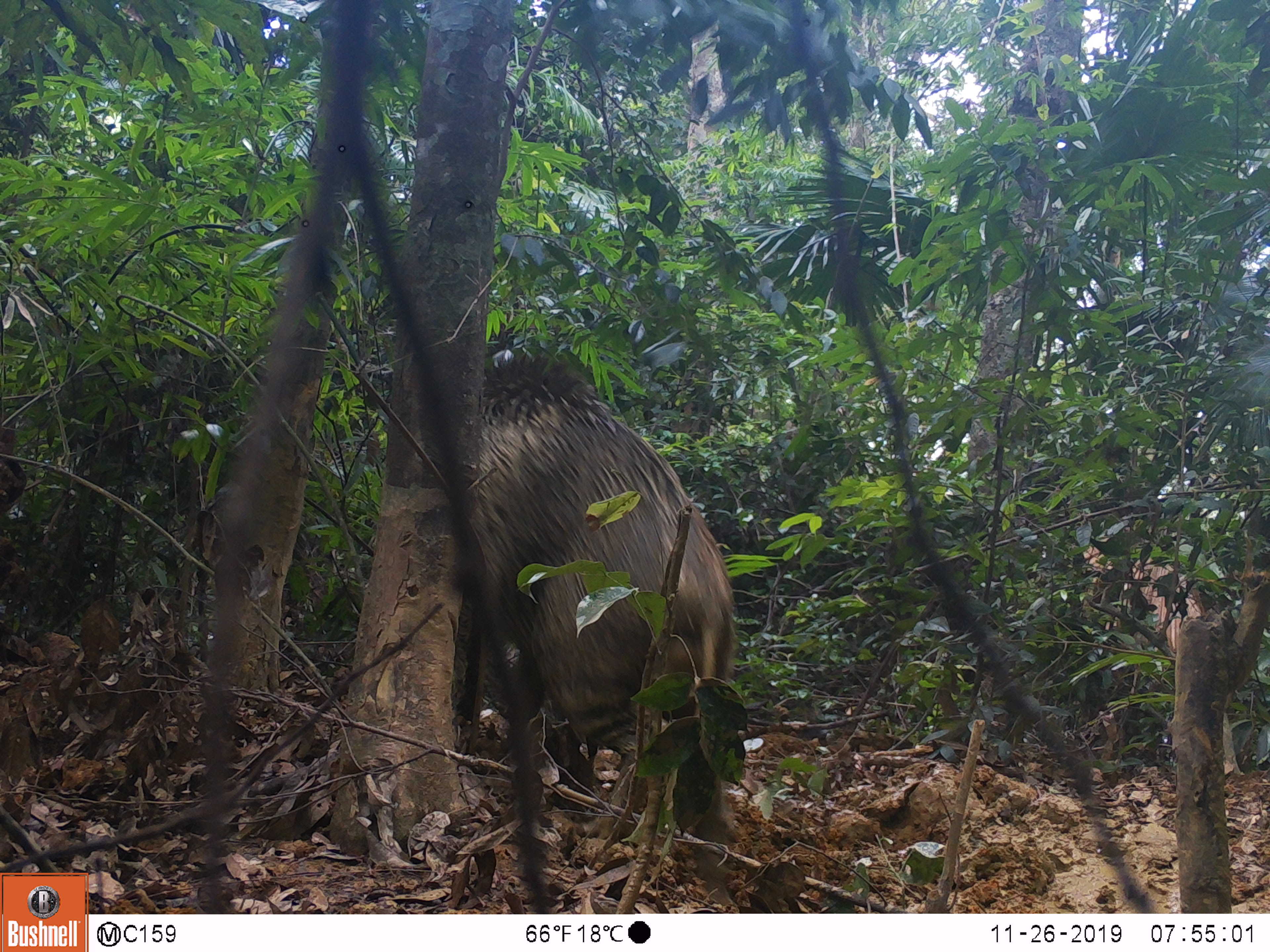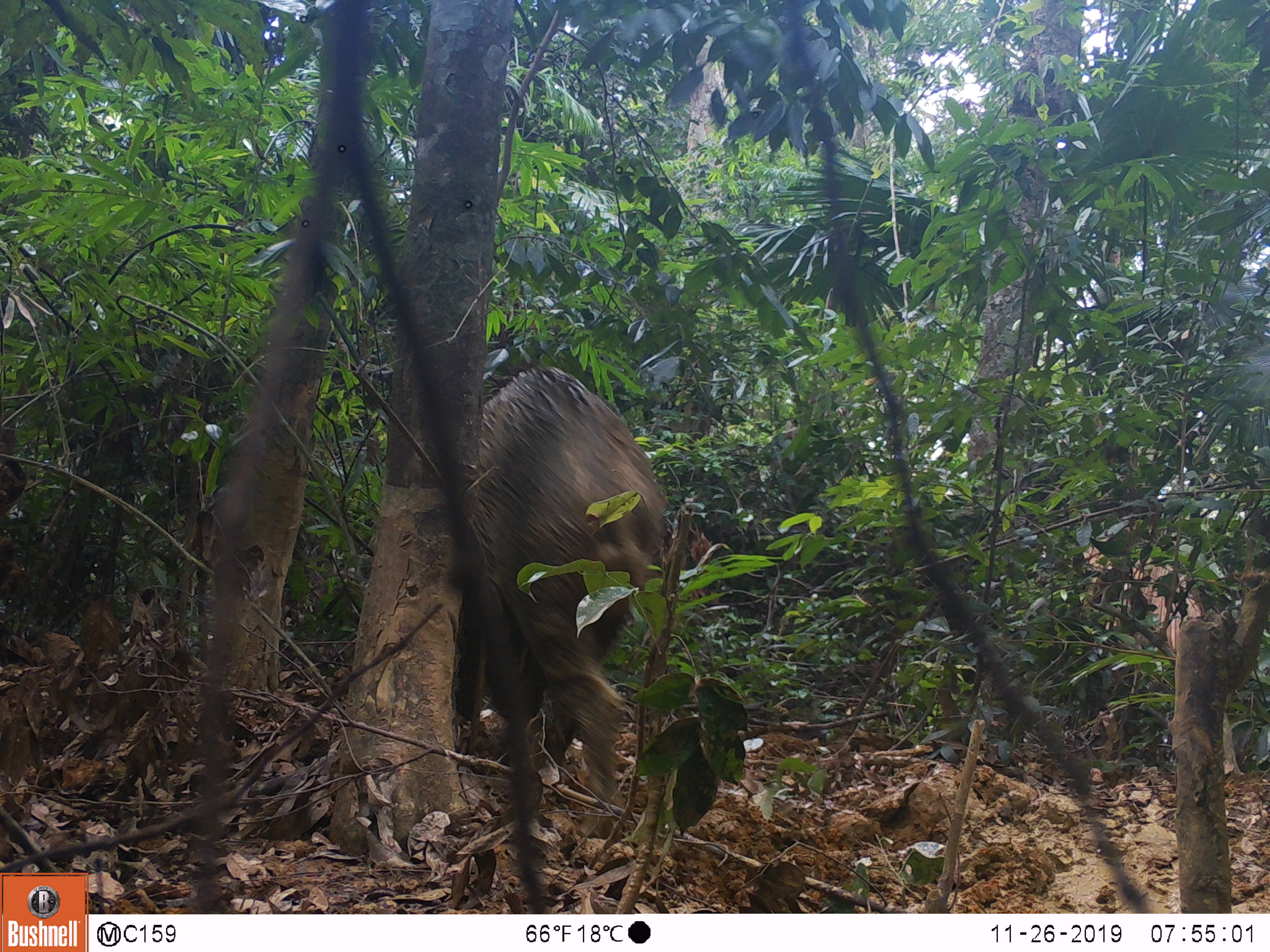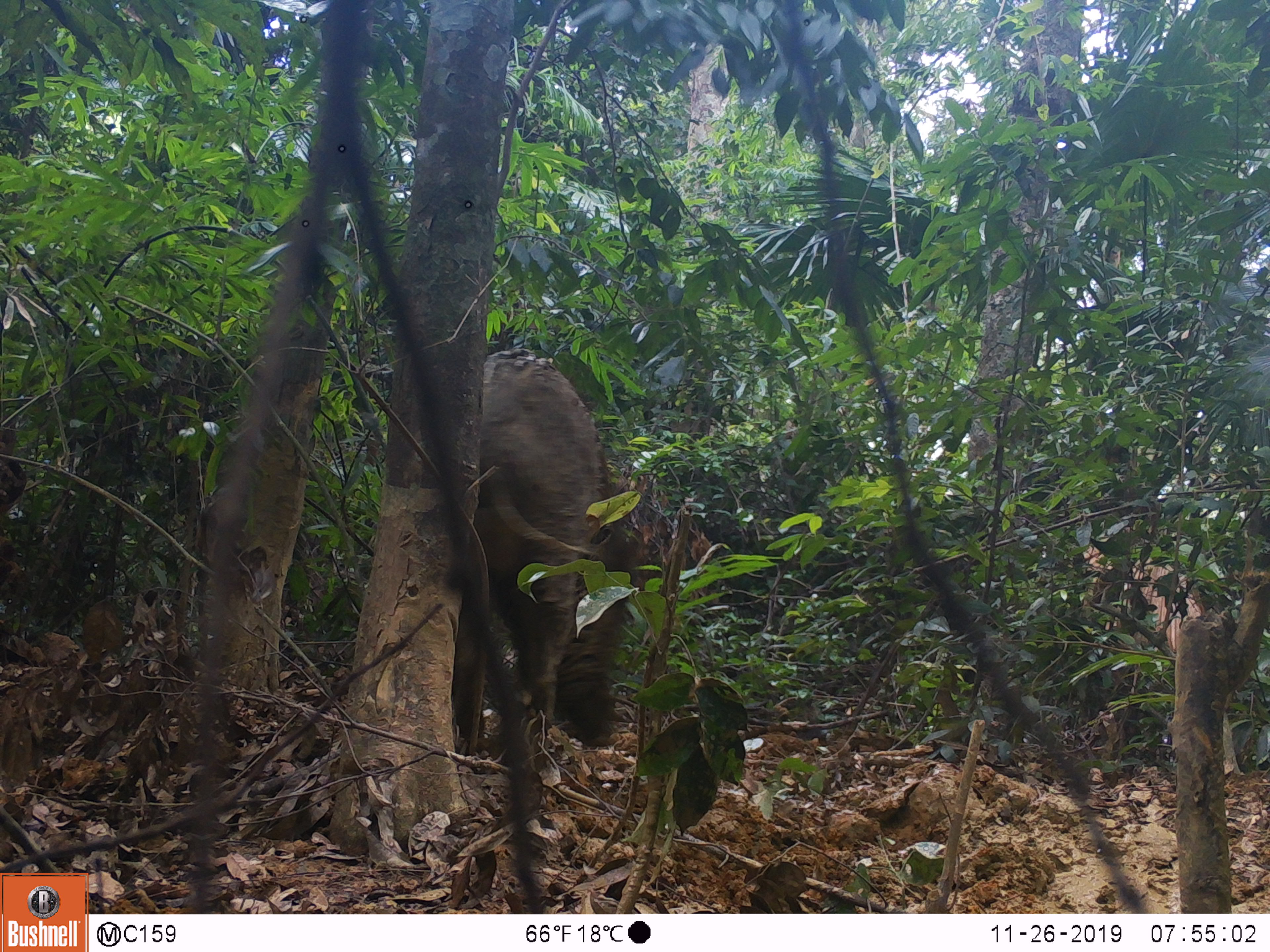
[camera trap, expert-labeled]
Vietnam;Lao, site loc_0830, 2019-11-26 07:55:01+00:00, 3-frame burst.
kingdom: Animalia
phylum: Chordata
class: Mammalia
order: Artiodactyla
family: Suidae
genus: Sus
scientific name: Sus scrofa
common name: eurasian wild pig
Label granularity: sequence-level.